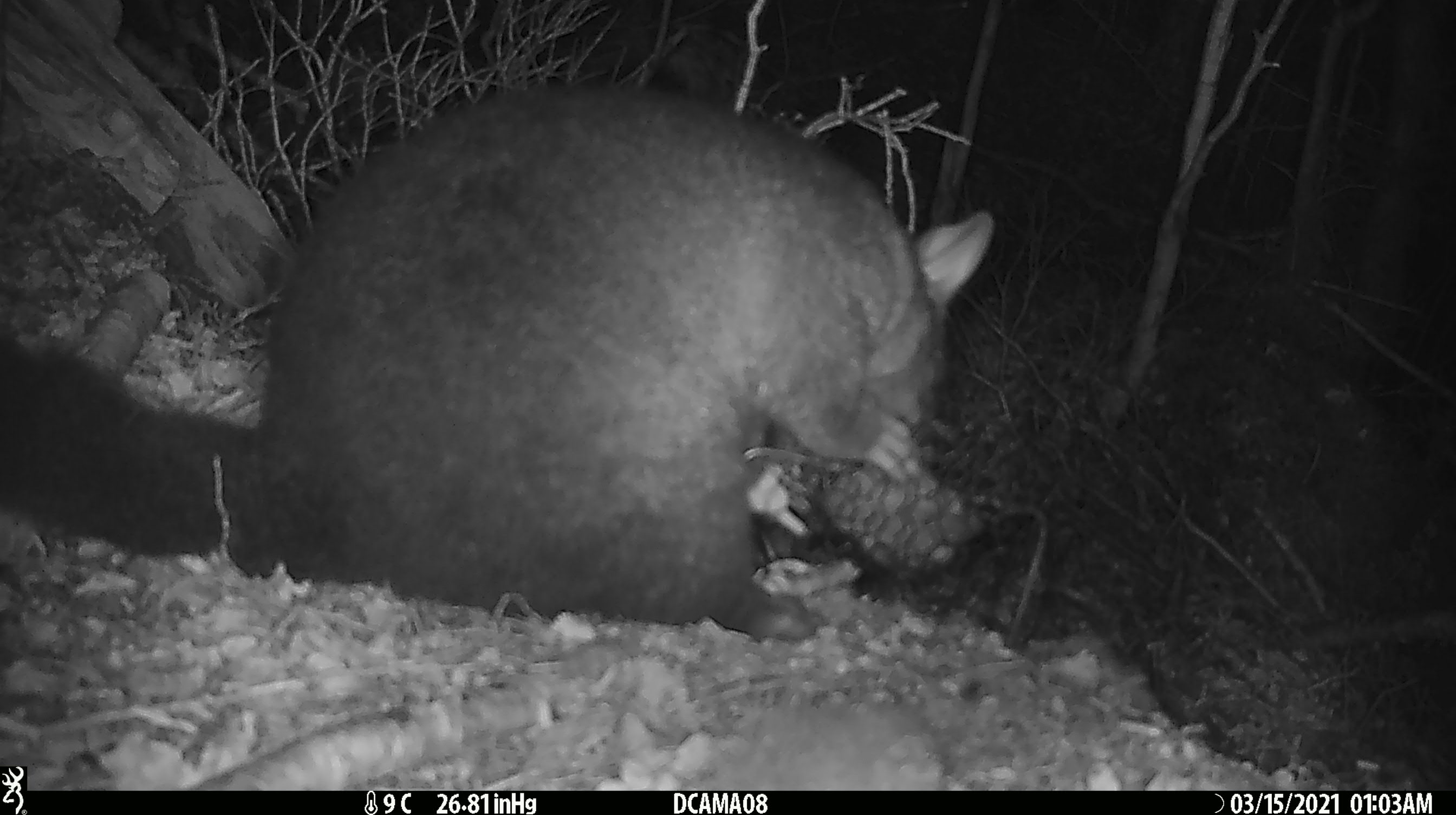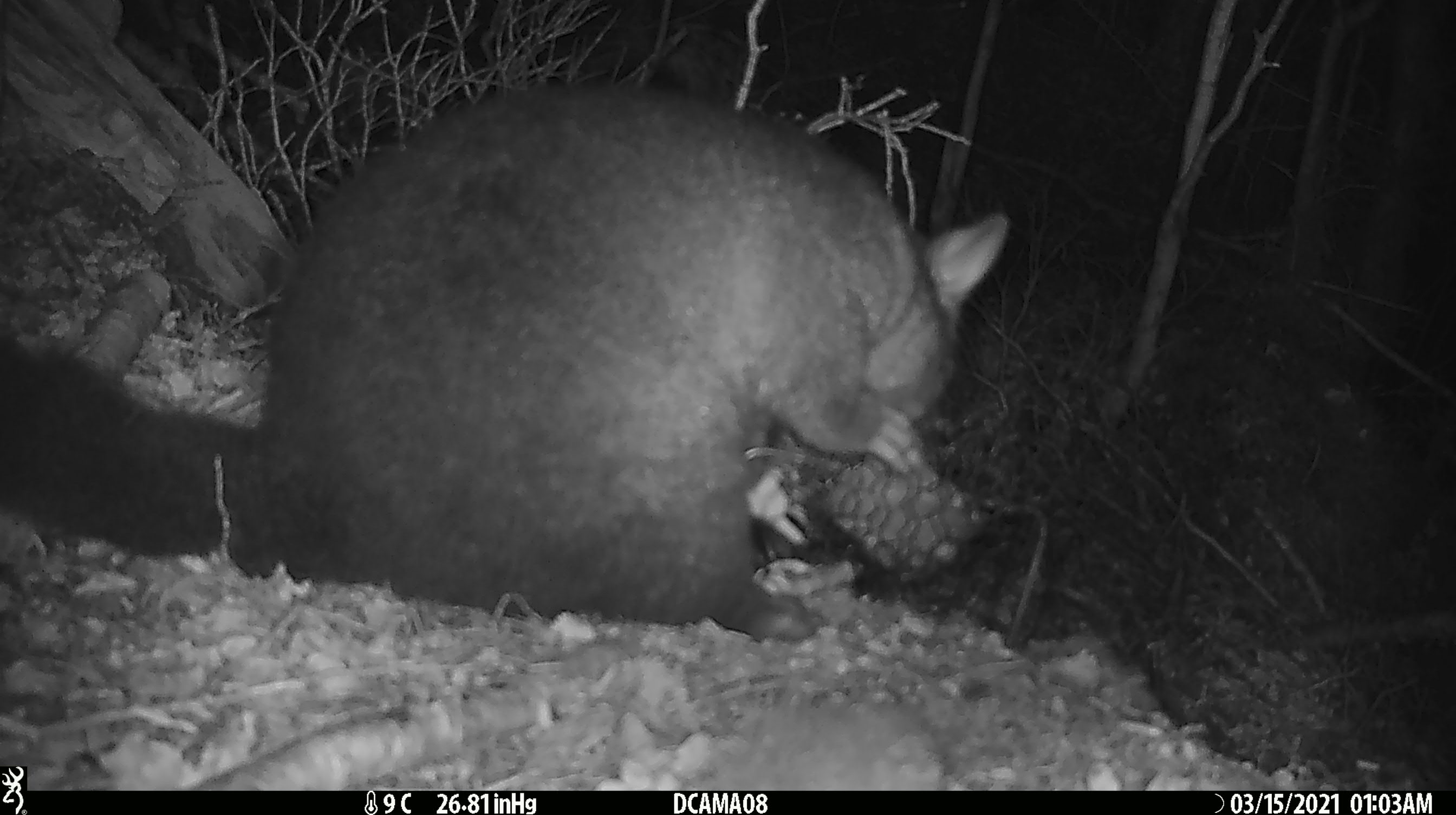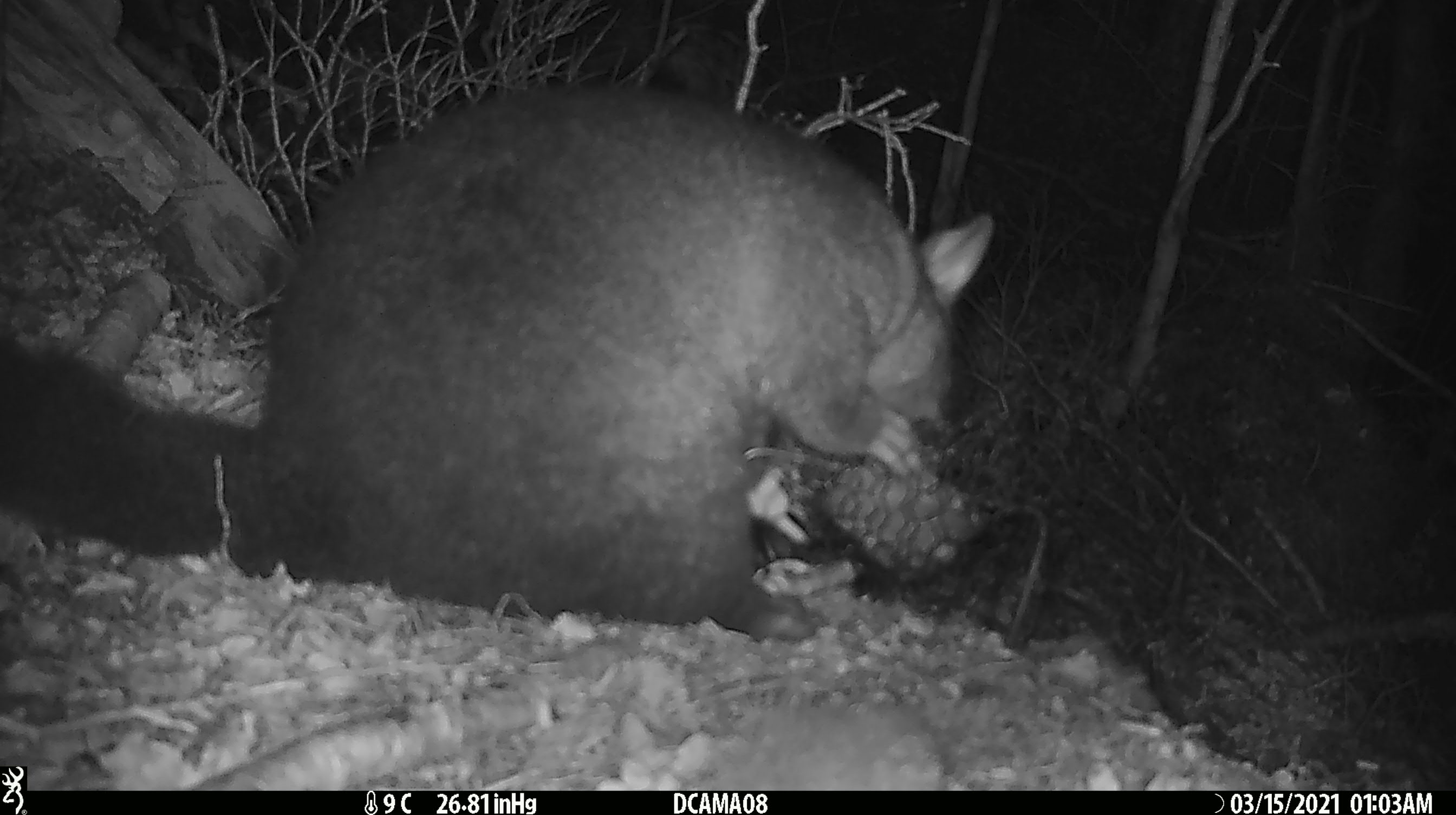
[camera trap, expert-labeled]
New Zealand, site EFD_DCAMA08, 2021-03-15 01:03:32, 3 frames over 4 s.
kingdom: Animalia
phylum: Chordata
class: Mammalia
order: Diprotodontia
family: Phalangeridae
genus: Trichosurus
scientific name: Trichosurus vulpecula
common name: common brushtail possum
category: possum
Possum (common brushtail possum) (Trichosurus vulpecula).